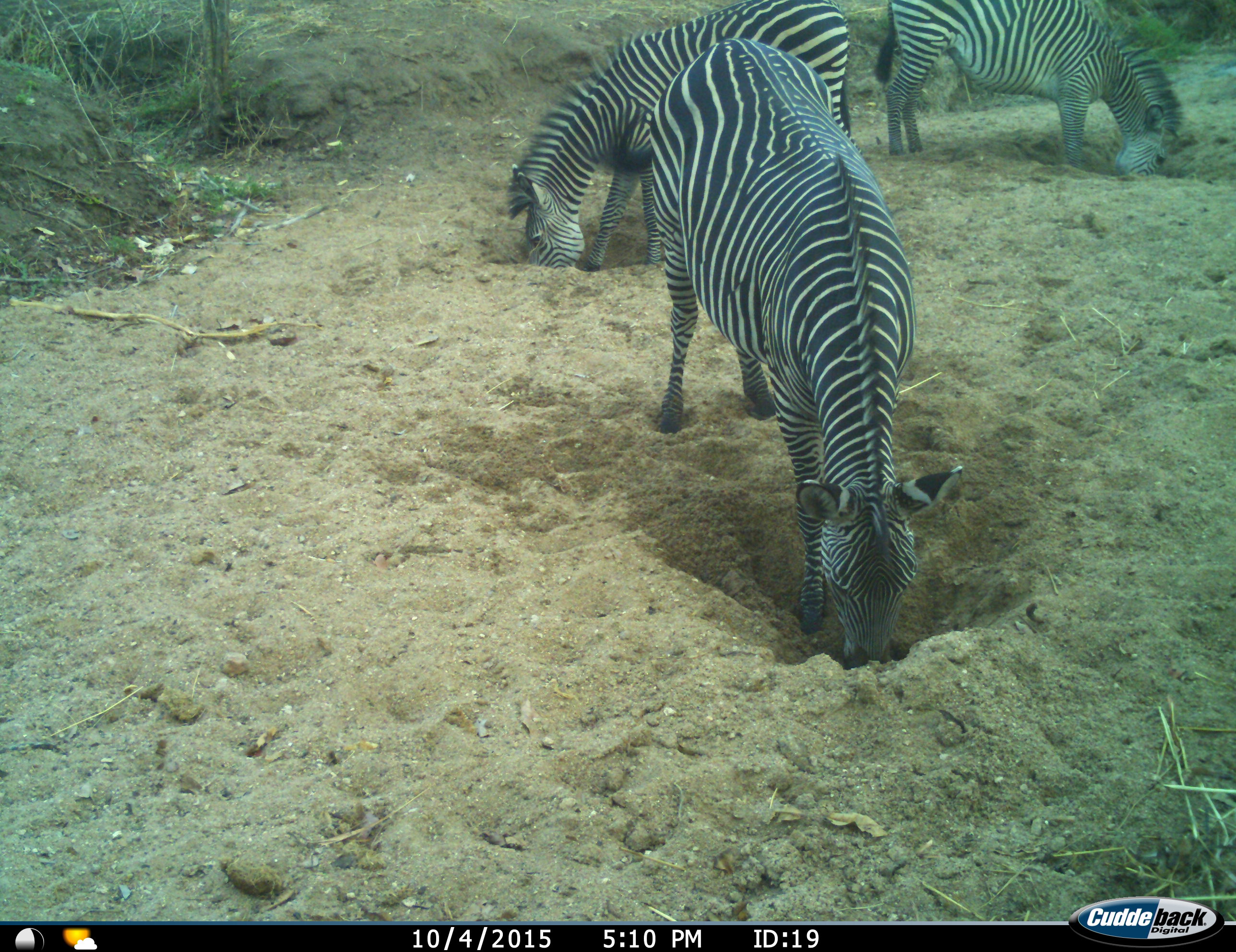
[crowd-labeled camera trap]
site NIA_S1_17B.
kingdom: Animalia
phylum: Chordata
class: Mammalia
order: Perissodactyla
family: Equidae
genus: Equus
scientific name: Equus quagga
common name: plains zebra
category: zebraplains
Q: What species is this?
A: Zebraplains (plains zebra) (Equus quagga).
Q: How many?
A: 3.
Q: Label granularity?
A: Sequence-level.